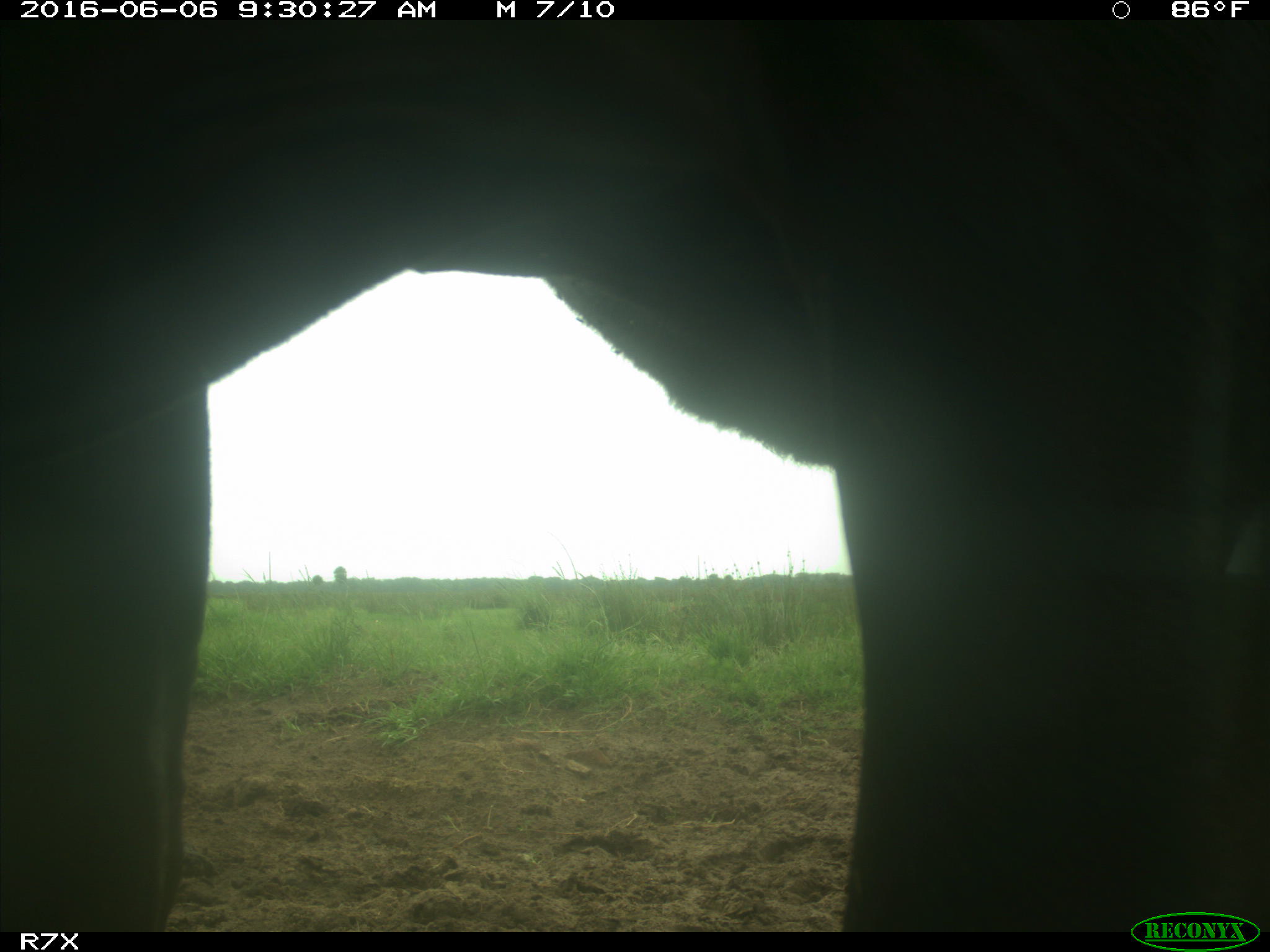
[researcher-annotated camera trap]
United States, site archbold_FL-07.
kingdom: Animalia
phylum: Chordata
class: Mammalia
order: Artiodactyla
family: Bovidae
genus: Bos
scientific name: Bos taurus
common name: domestic cow